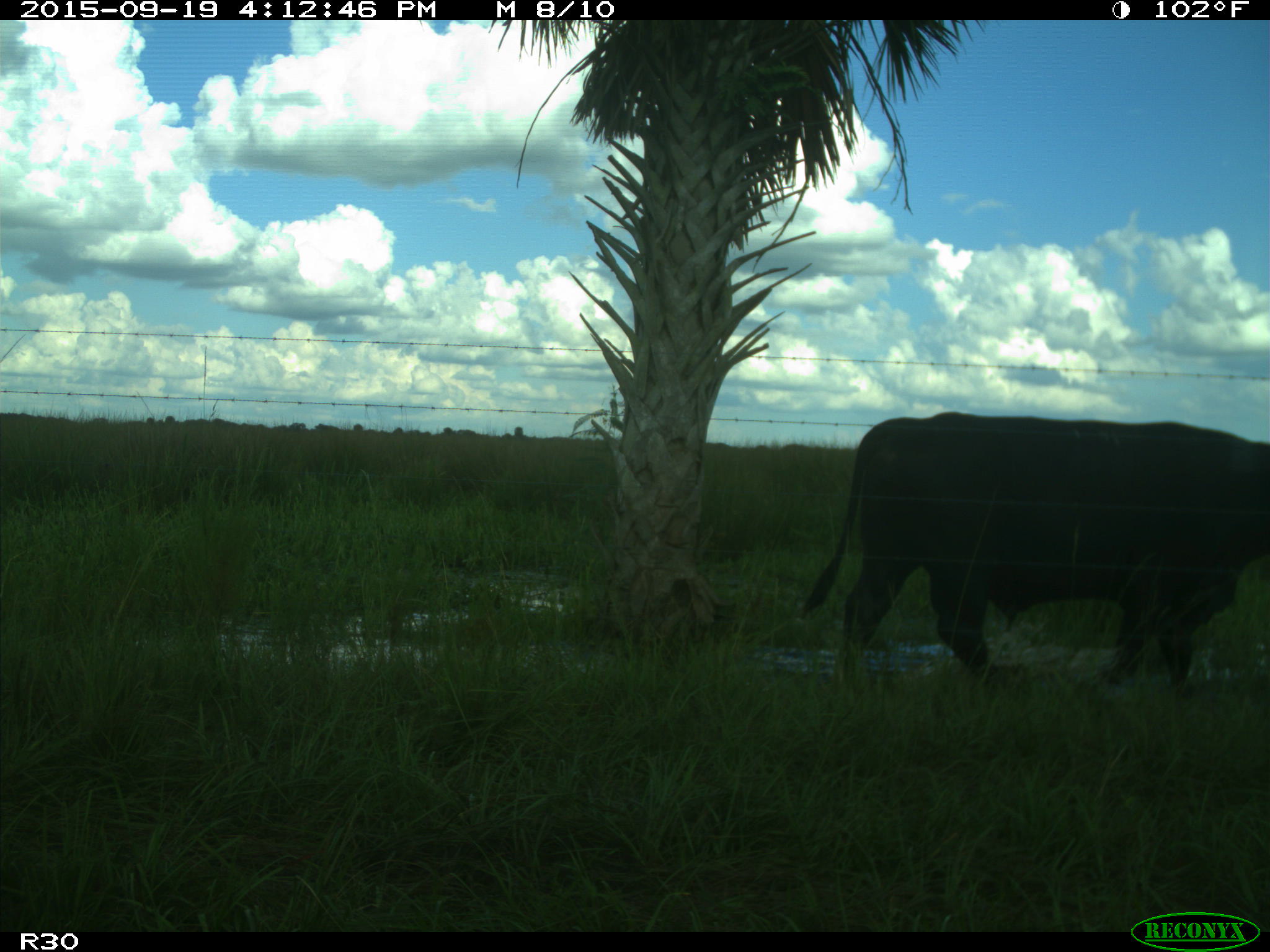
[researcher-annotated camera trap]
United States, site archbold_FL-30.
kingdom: Animalia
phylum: Chordata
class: Mammalia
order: Artiodactyla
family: Bovidae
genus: Bos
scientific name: Bos taurus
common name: domestic cow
Bos taurus (domestic cow).